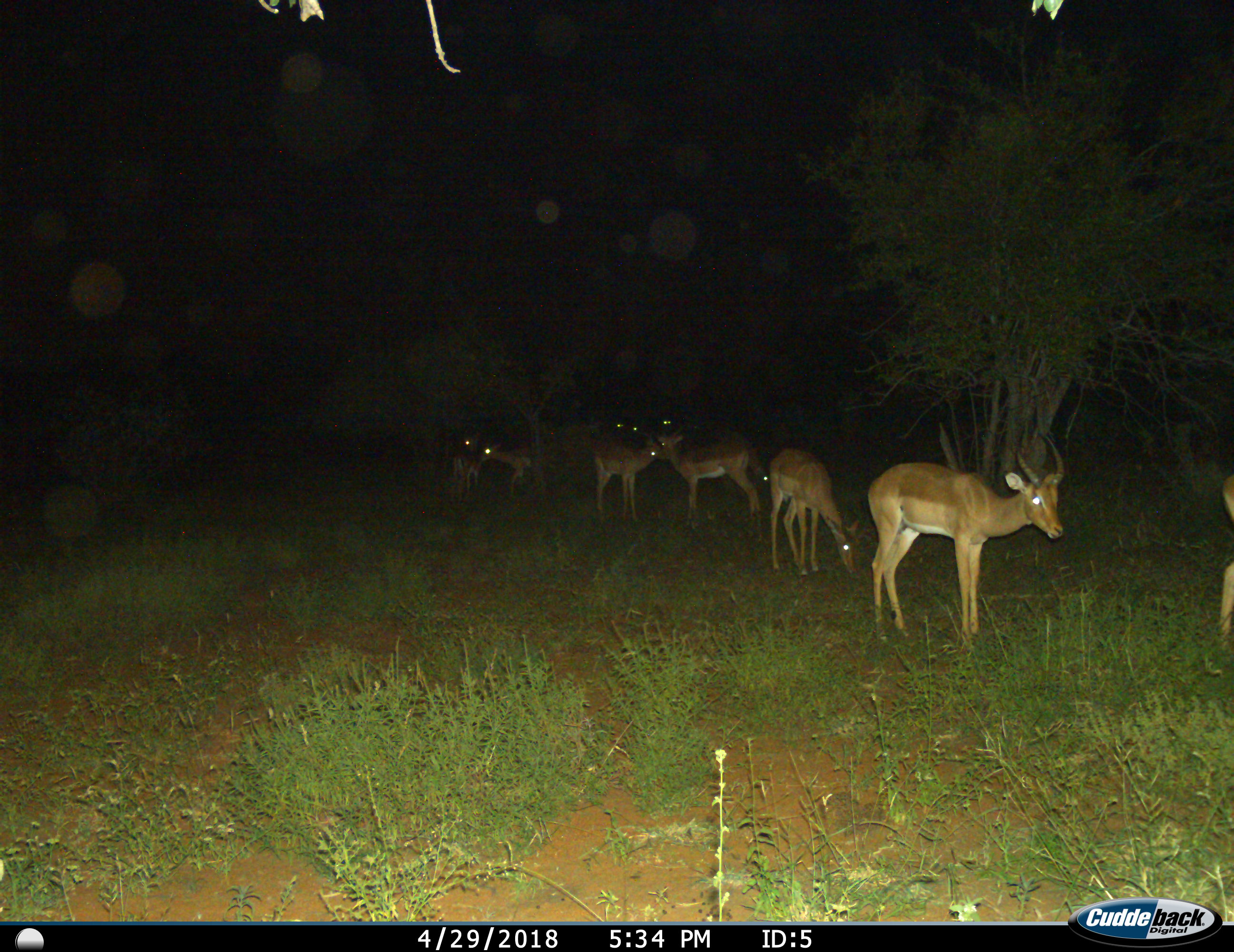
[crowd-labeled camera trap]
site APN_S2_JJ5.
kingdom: Animalia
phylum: Chordata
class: Mammalia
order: Artiodactyla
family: Bovidae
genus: Aepyceros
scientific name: Aepyceros melampus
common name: impala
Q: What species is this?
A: Impala (Aepyceros melampus).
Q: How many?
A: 10.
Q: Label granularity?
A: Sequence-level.